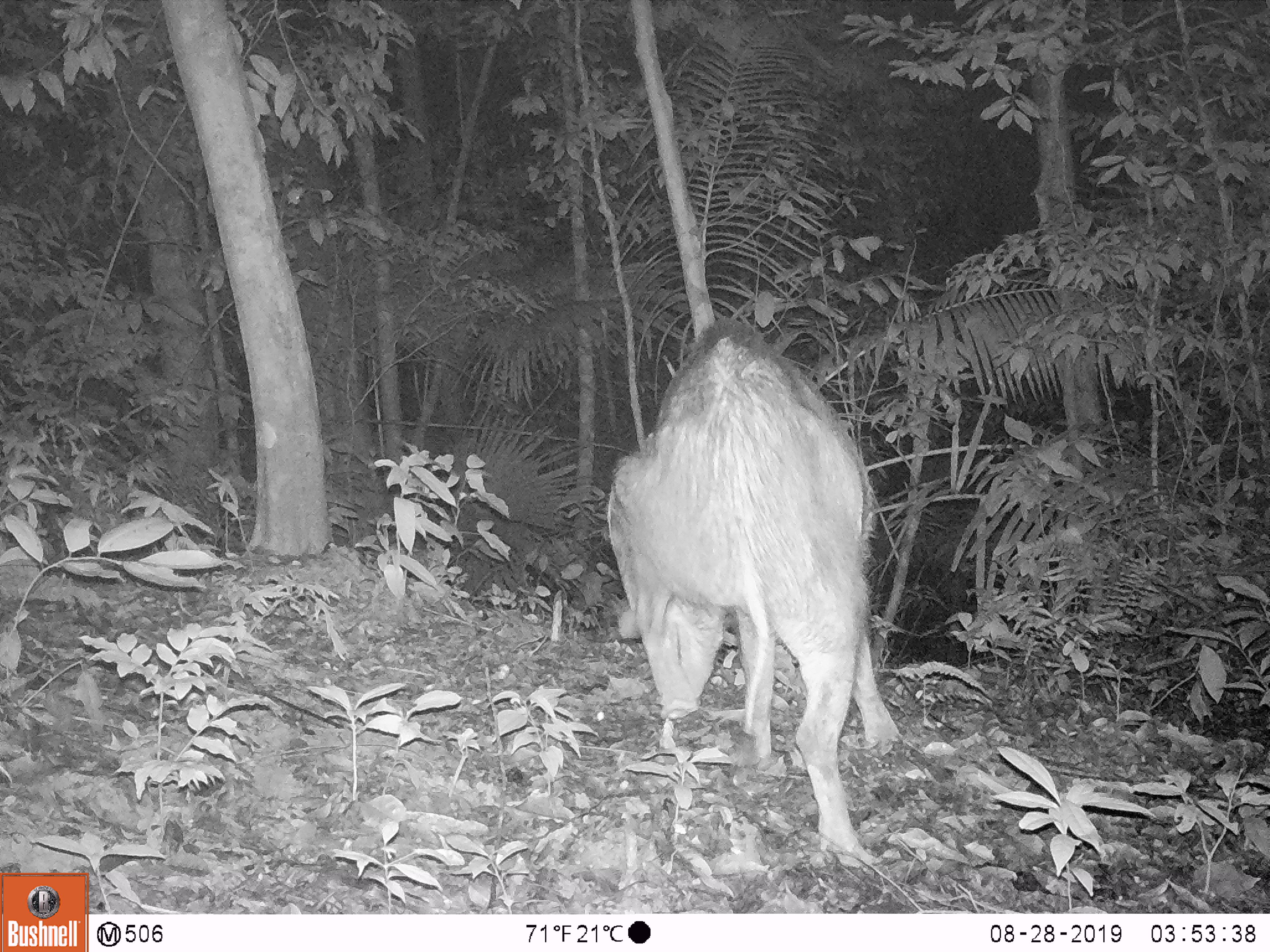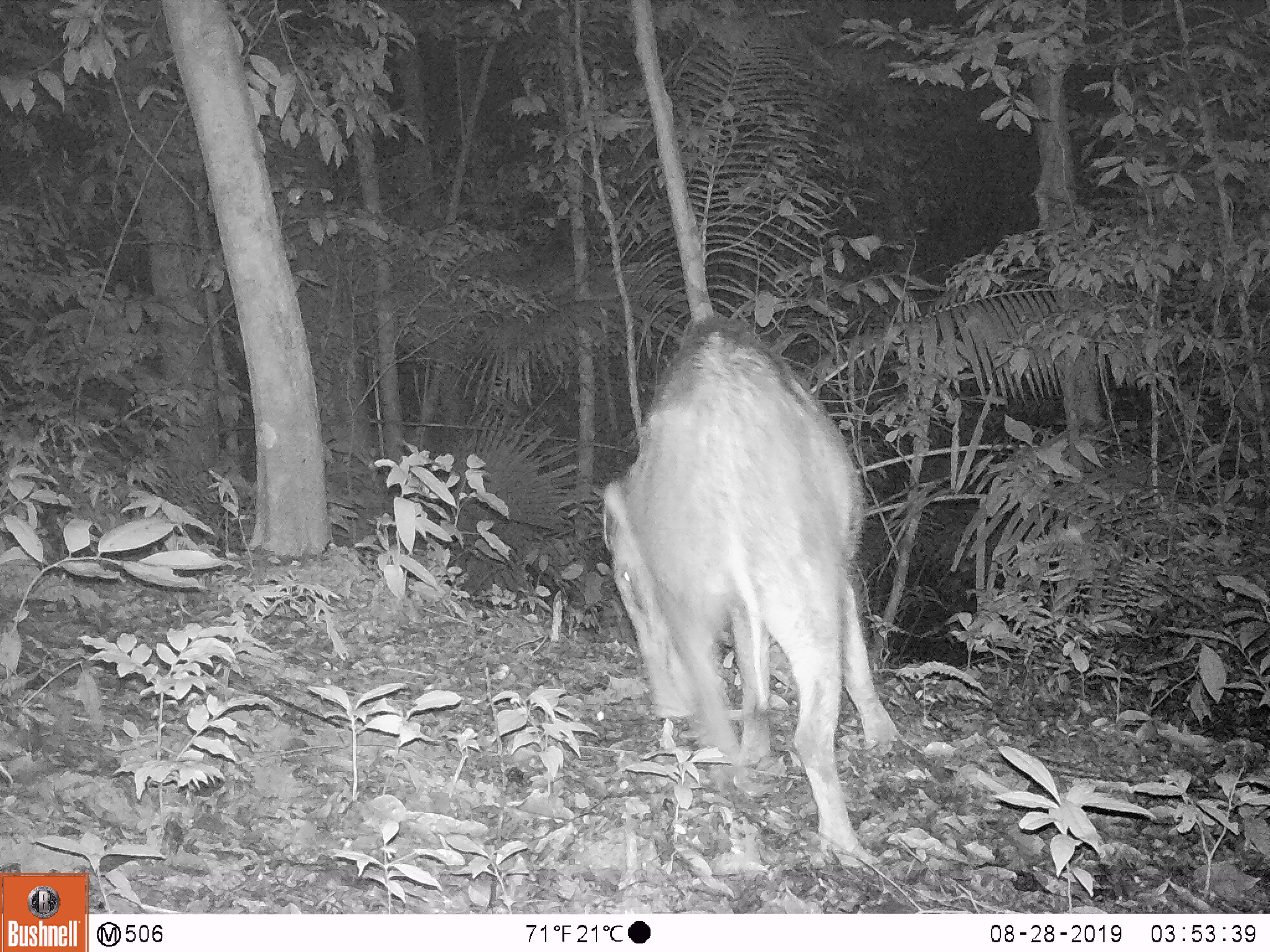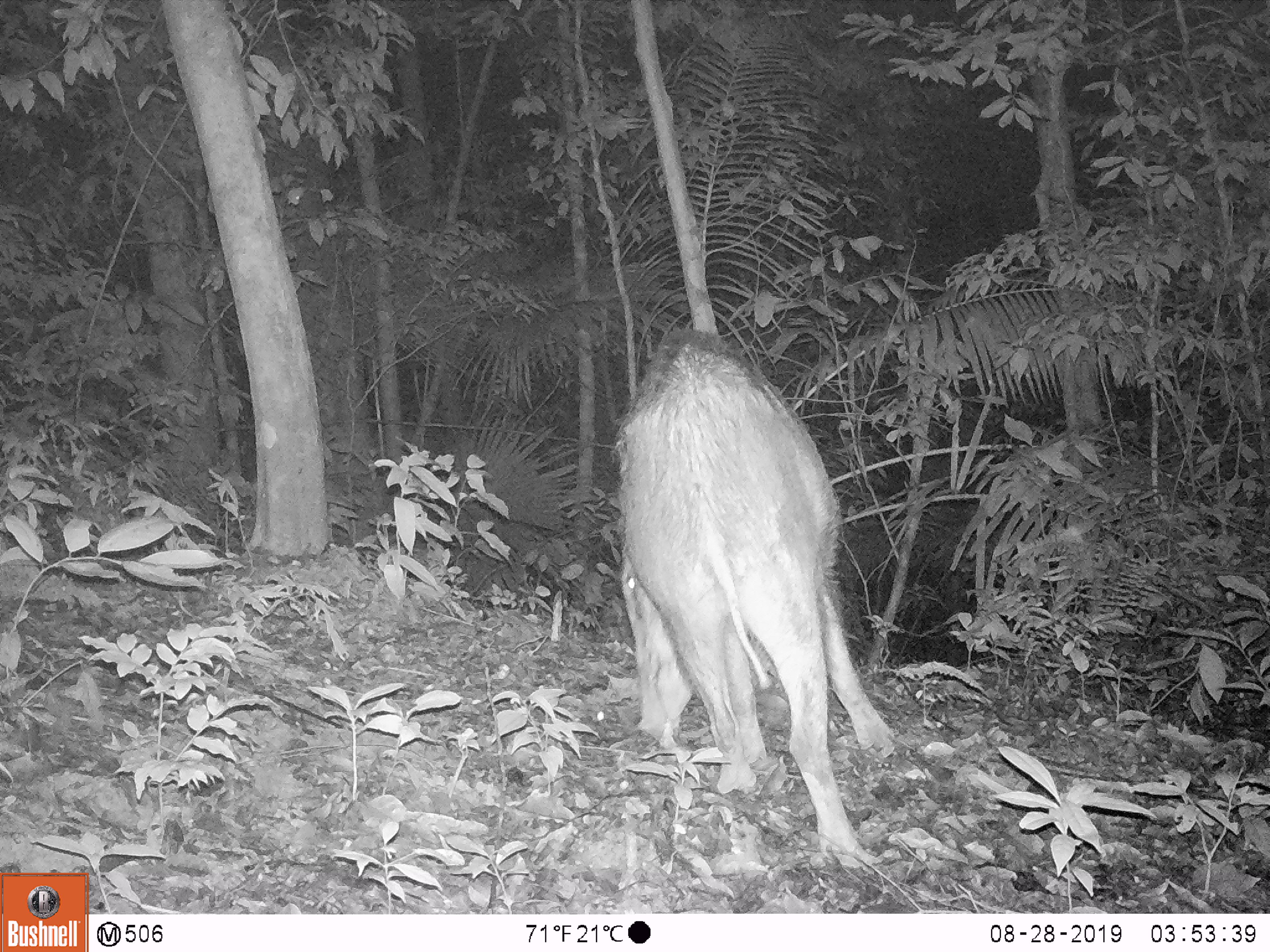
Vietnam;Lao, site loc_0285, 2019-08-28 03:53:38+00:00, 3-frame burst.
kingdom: Animalia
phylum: Chordata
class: Mammalia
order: Artiodactyla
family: Suidae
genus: Sus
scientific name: Sus scrofa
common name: eurasian wild pig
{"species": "eurasian wild pig (Sus scrofa)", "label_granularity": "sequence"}